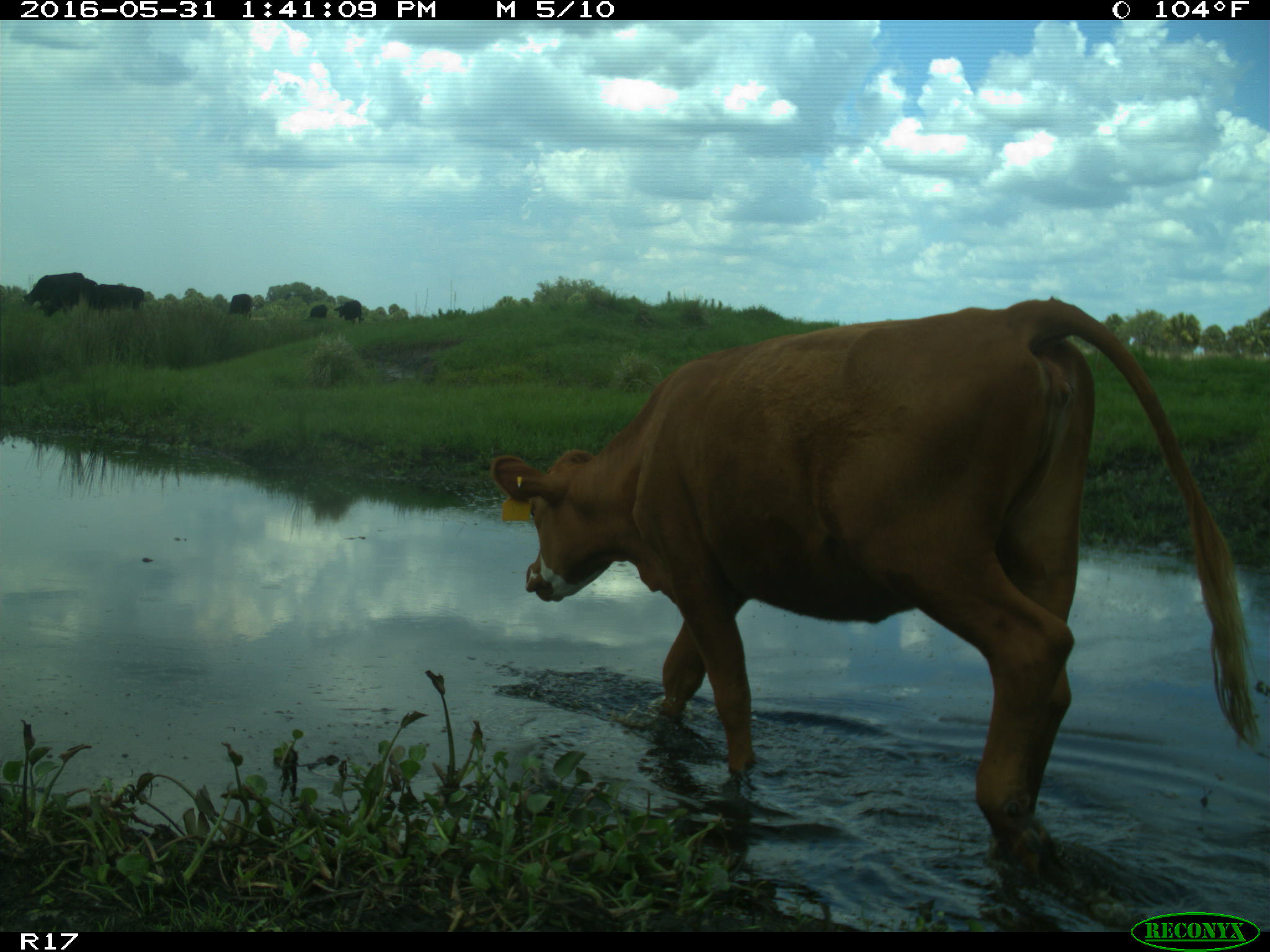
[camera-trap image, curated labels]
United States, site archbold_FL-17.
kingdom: Animalia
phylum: Chordata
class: Mammalia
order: Artiodactyla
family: Bovidae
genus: Bos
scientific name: Bos taurus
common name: domestic cow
Bos taurus (domestic cow).